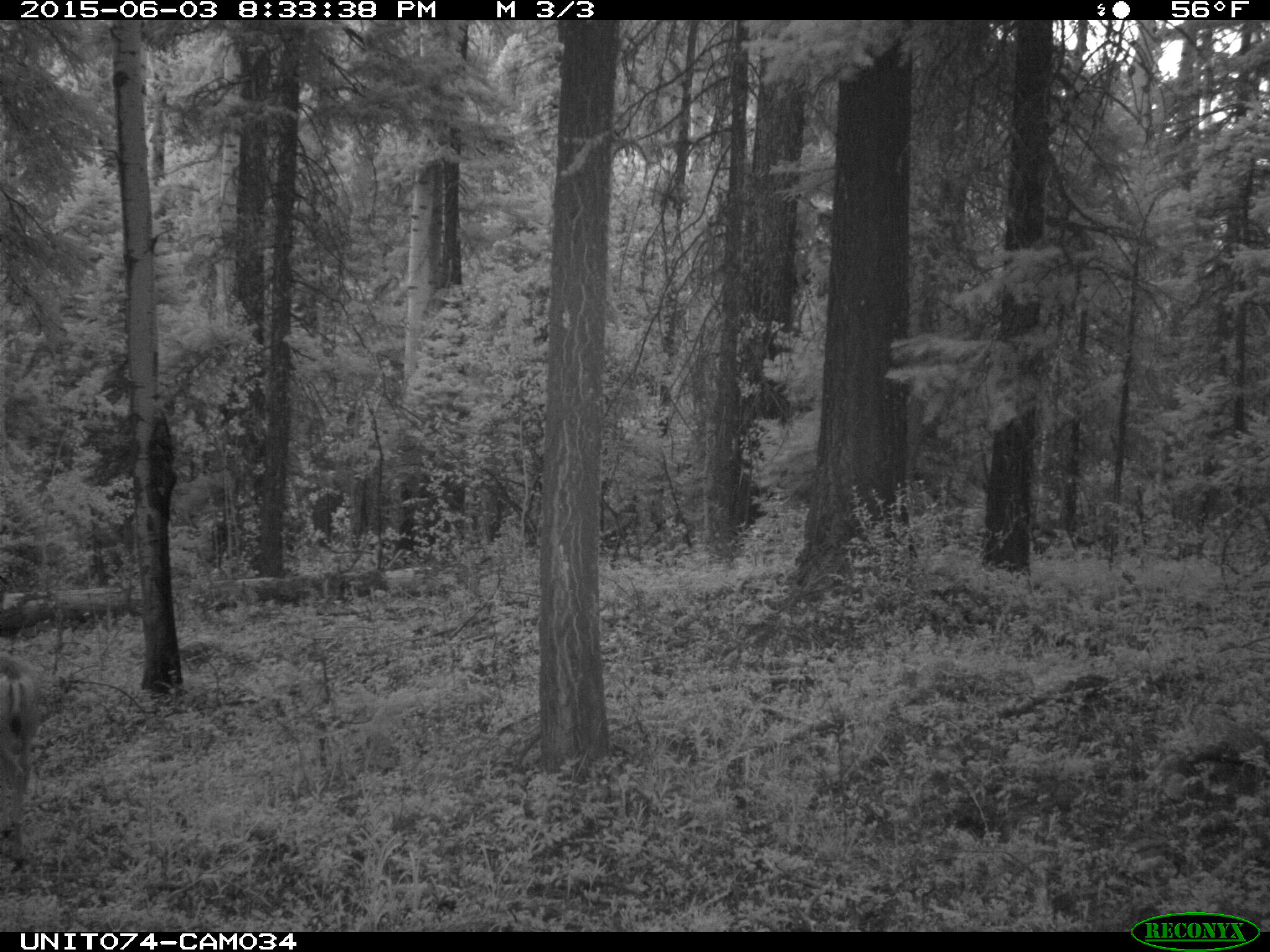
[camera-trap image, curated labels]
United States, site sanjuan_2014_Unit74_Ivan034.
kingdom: Animalia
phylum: Chordata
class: Mammalia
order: Artiodactyla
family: Cervidae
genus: Odocoileus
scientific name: Odocoileus hemionus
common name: mule deer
Odocoileus hemionus (mule deer).